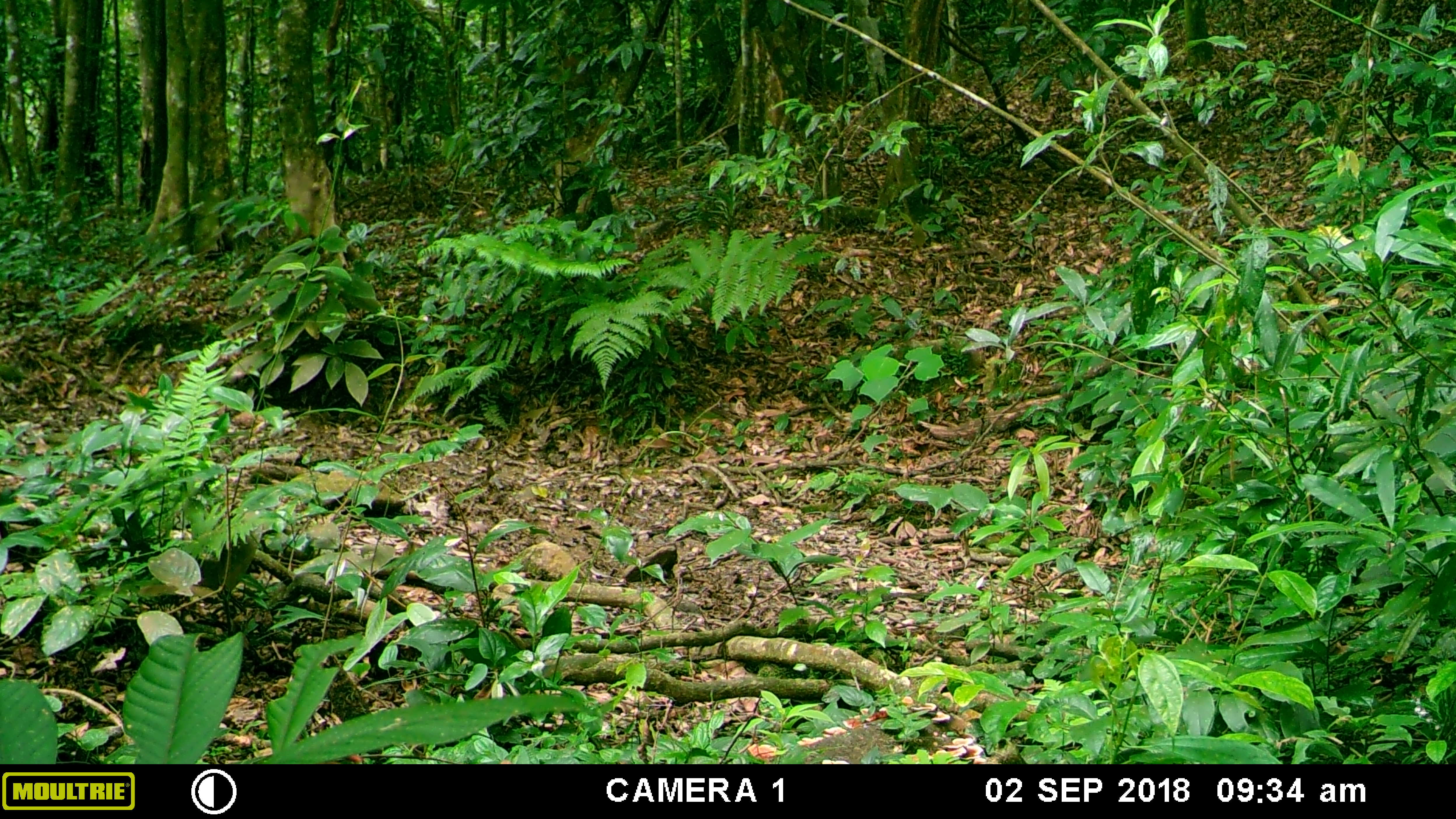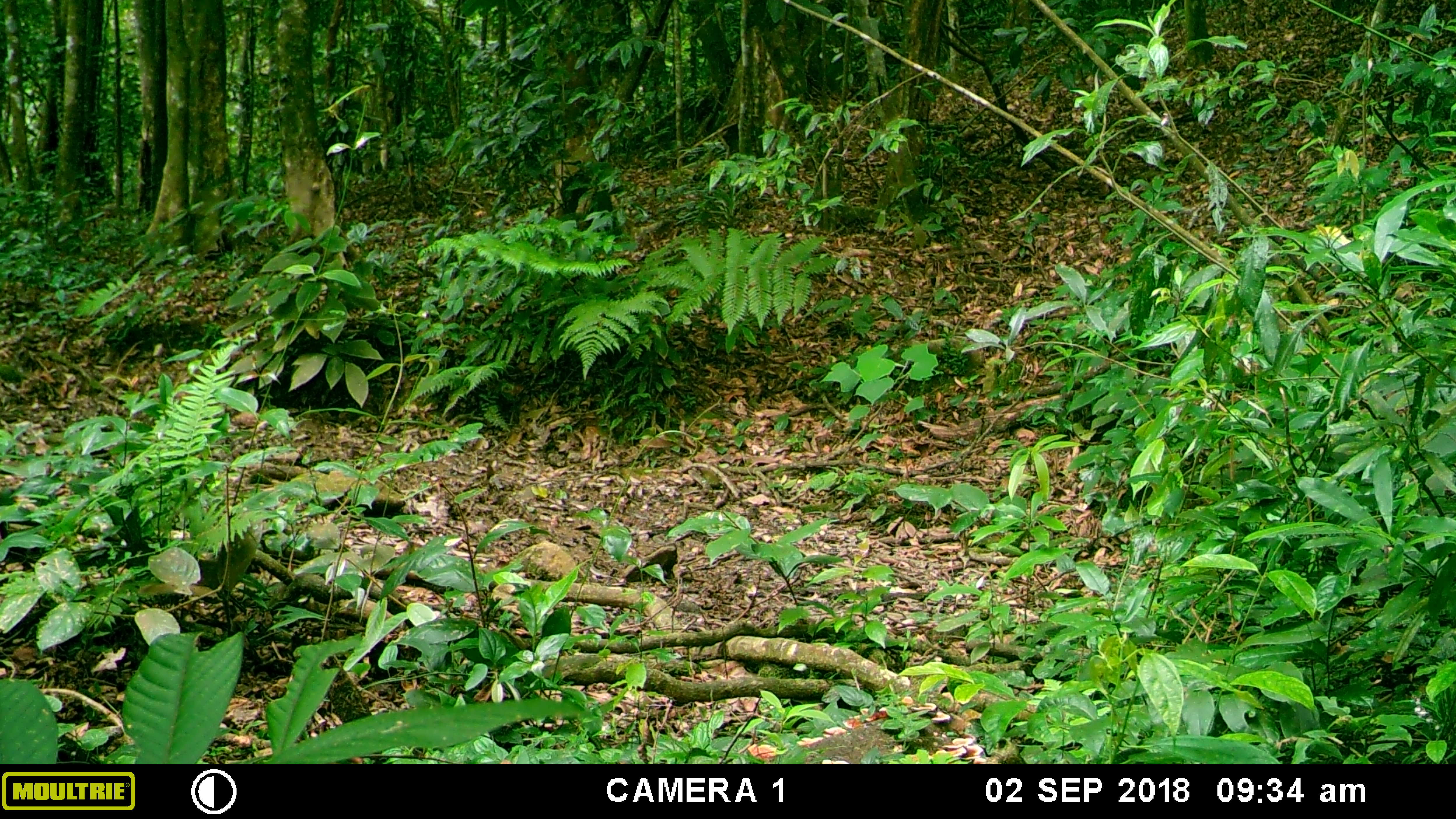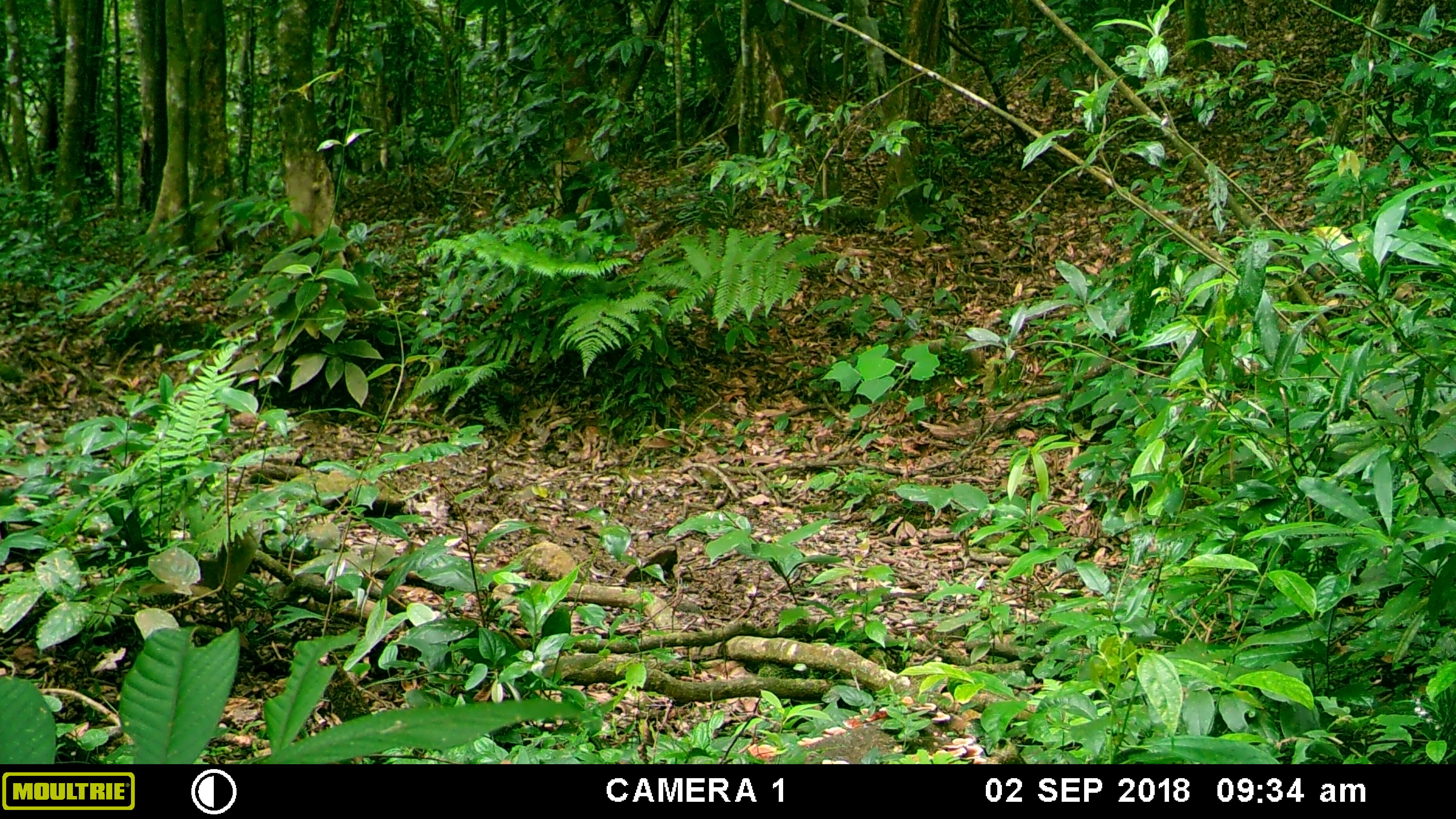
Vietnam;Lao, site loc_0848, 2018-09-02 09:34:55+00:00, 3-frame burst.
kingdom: Animalia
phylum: Chordata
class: Mammalia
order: Artiodactyla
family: Suidae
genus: Sus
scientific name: Sus scrofa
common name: eurasian wild pig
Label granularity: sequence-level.